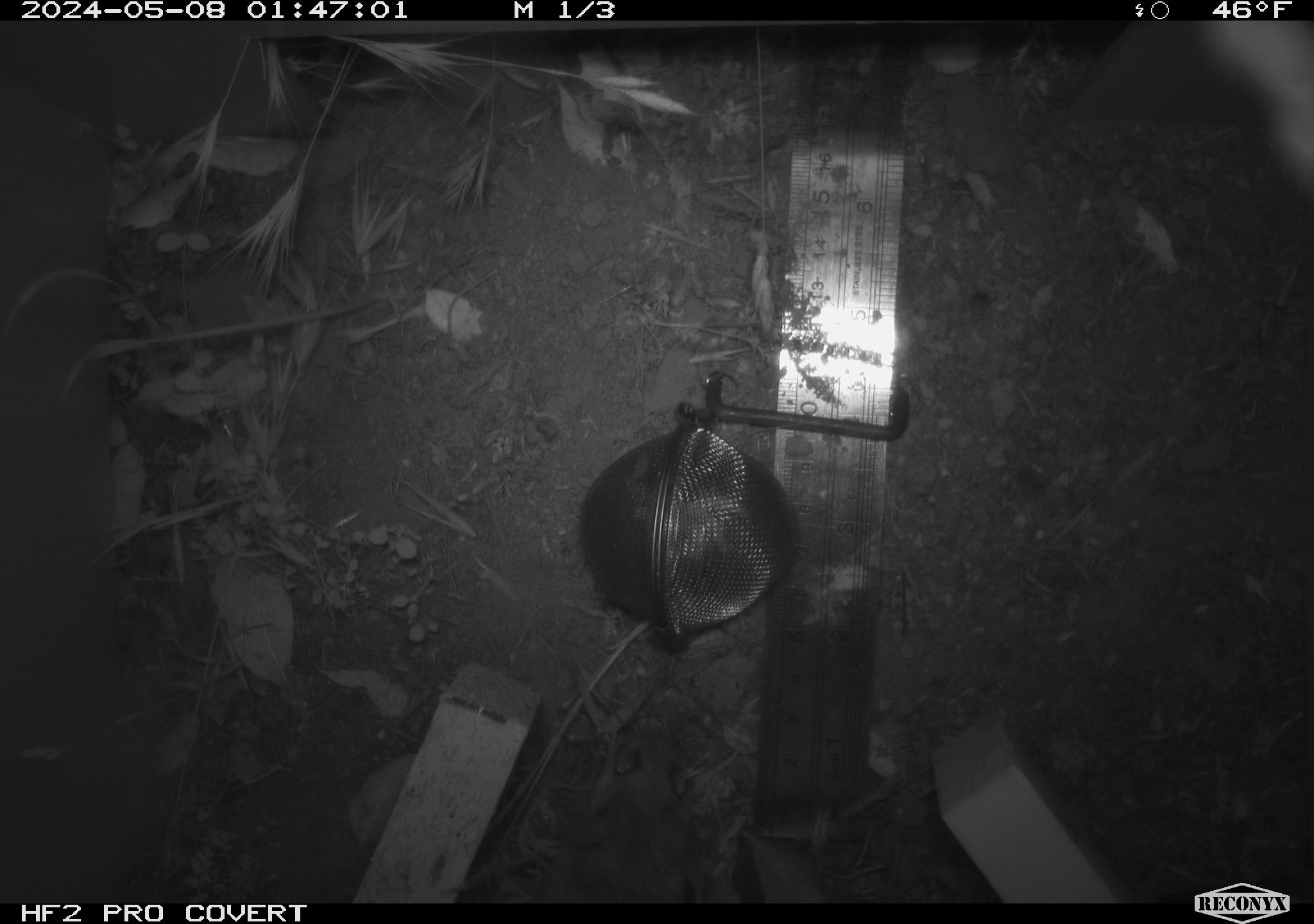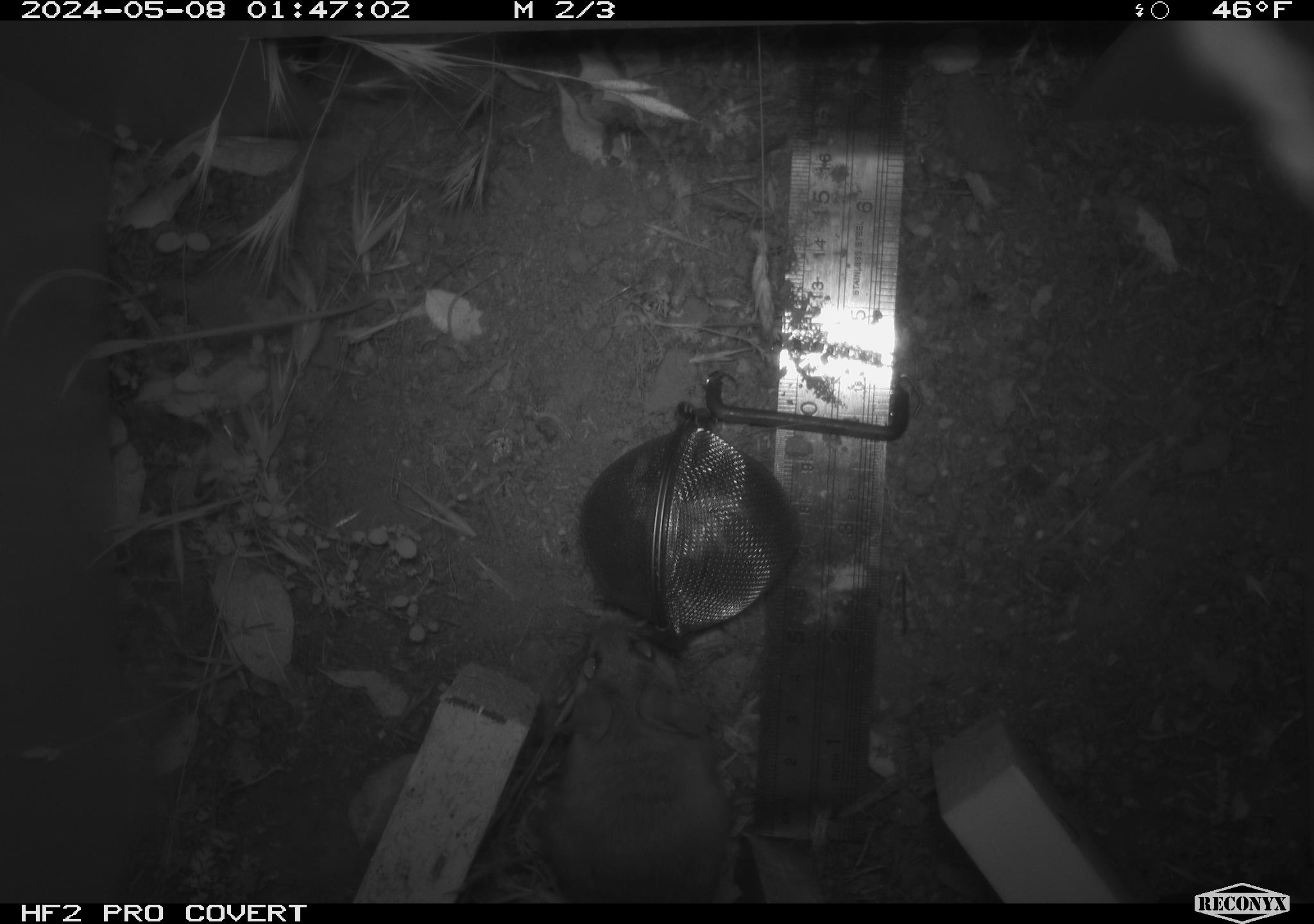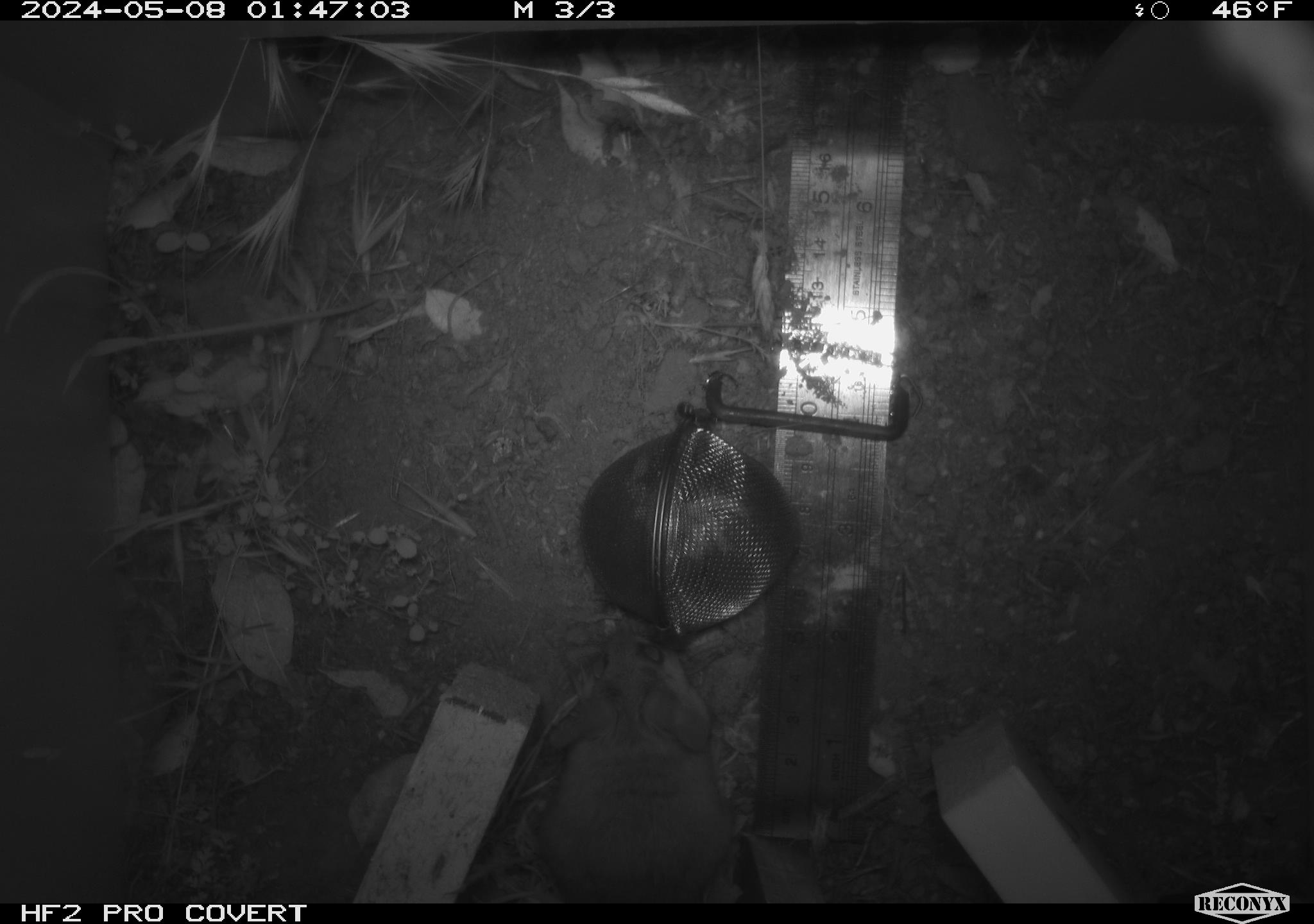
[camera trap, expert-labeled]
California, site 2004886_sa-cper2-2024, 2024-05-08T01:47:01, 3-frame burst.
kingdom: Animalia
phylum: Chordata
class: Mammalia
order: Rodentia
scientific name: Rodentia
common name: rodent